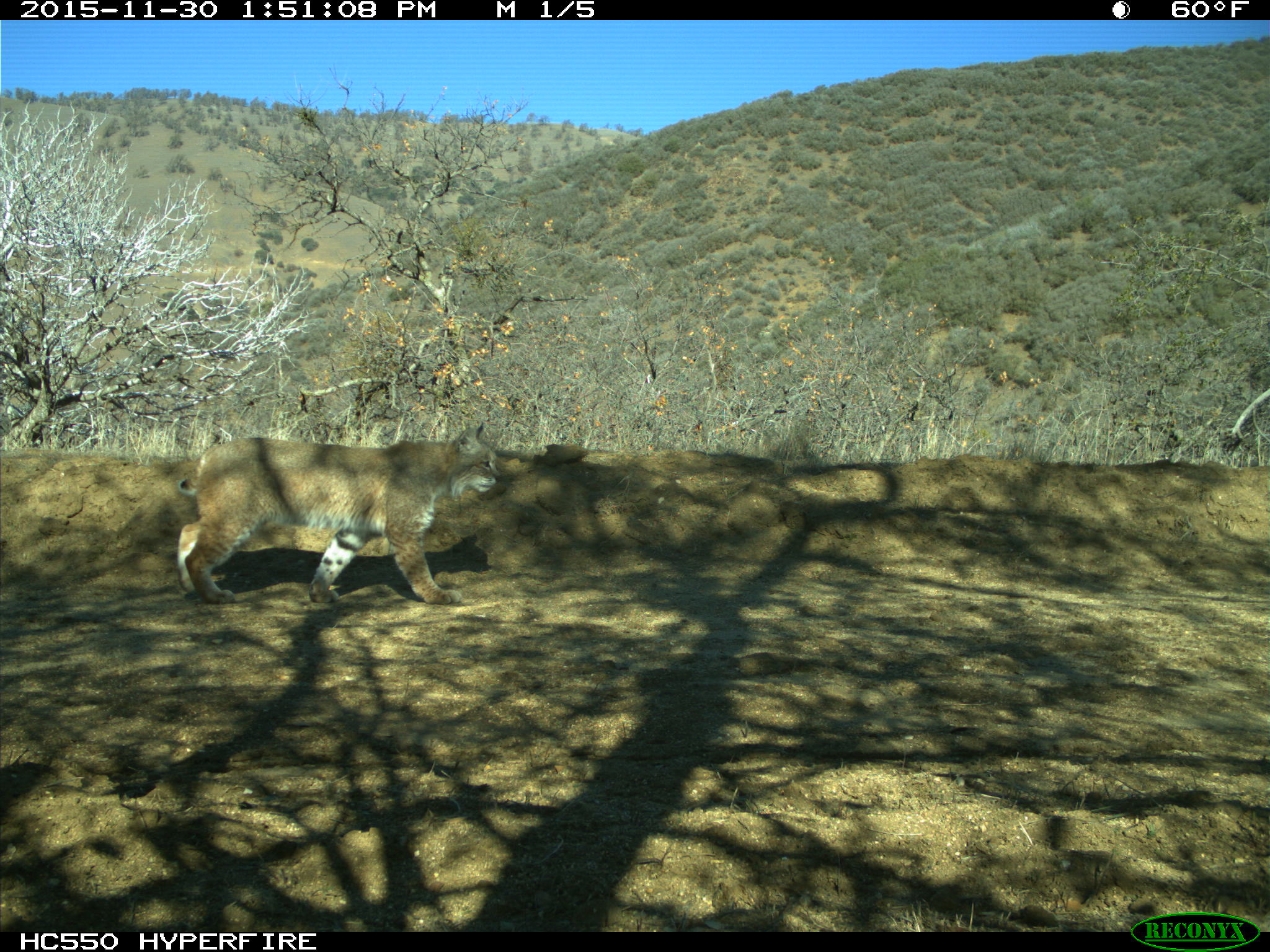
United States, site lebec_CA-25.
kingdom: Animalia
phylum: Chordata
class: Mammalia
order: Carnivora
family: Felidae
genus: Lynx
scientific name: Lynx rufus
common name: bobcat